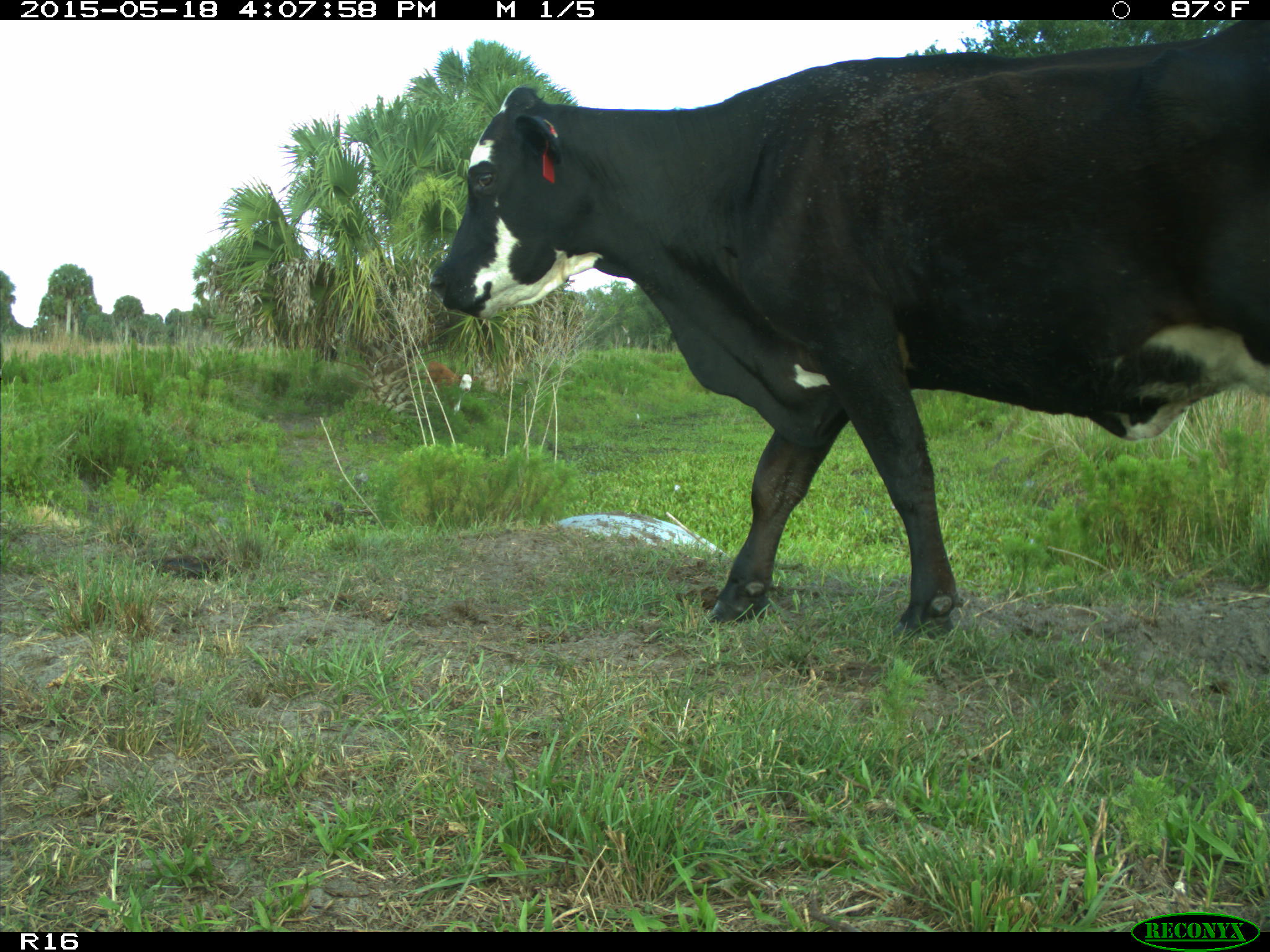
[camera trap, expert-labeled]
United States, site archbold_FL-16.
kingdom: Animalia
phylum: Chordata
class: Mammalia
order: Artiodactyla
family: Bovidae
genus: Bos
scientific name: Bos taurus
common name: domestic cow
Bos taurus (domestic cow).